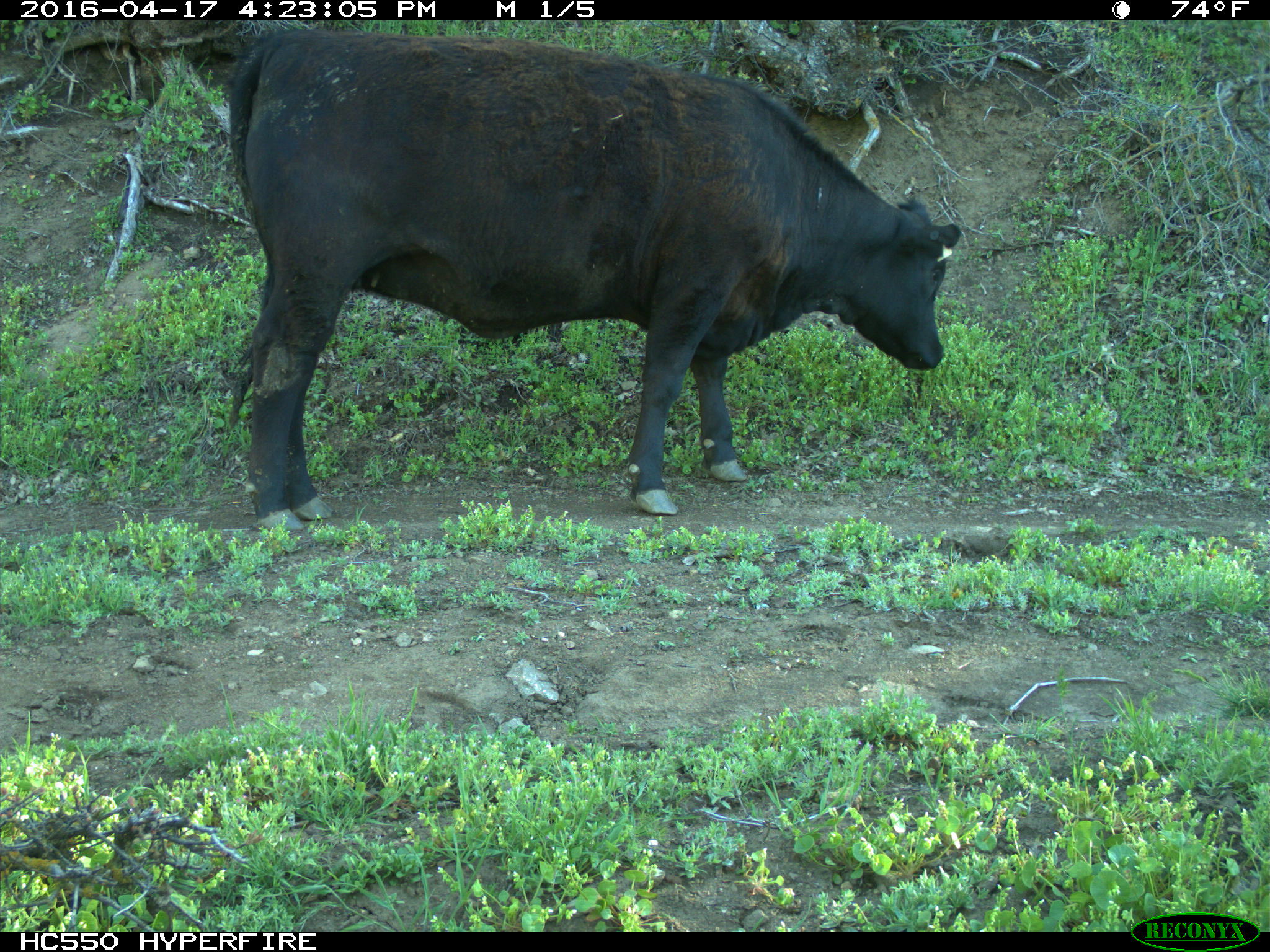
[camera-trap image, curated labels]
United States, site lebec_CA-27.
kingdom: Animalia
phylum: Chordata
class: Mammalia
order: Artiodactyla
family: Bovidae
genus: Bos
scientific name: Bos taurus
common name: domestic cow